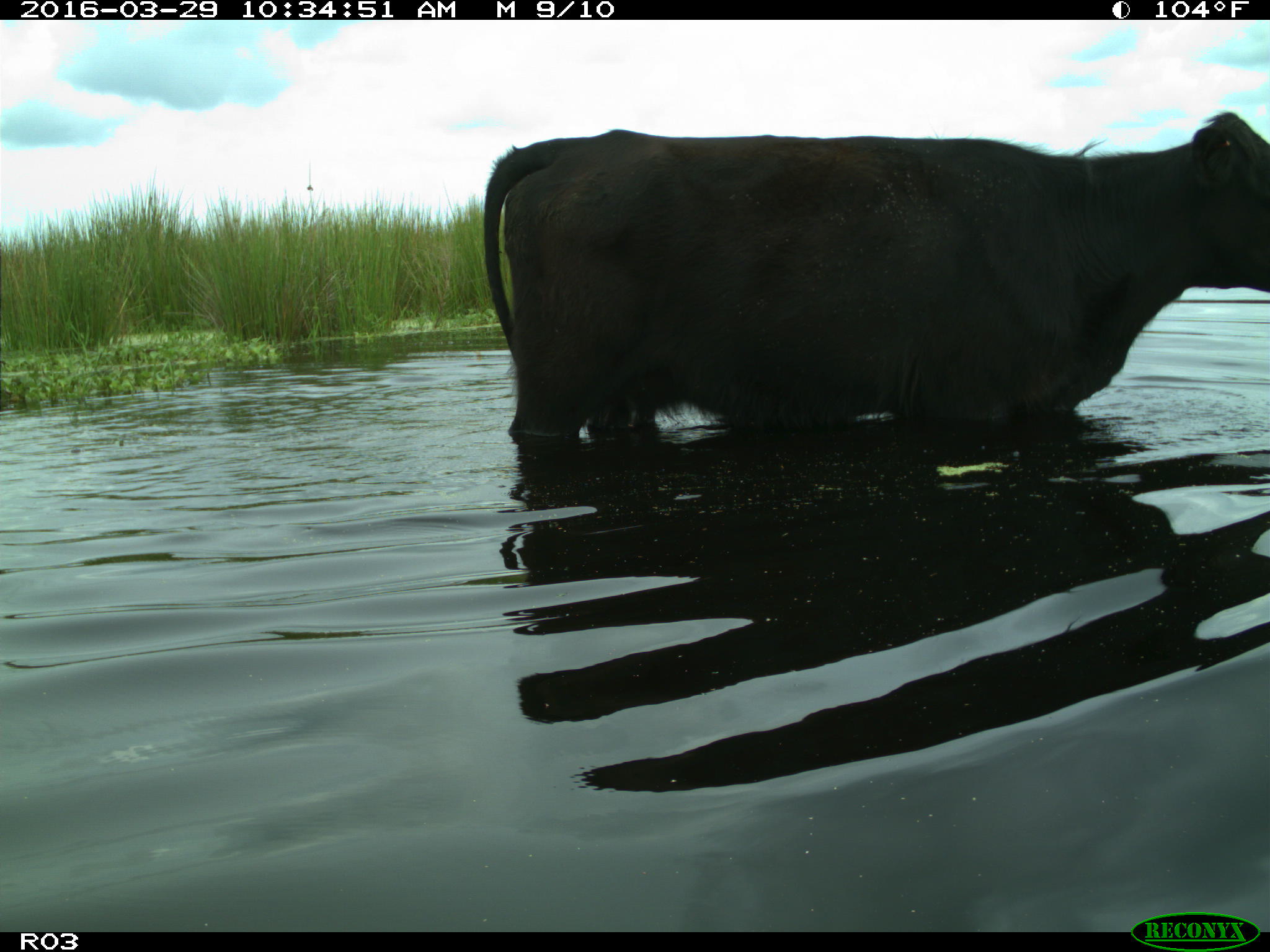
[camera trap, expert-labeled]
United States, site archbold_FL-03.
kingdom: Animalia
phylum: Chordata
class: Mammalia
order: Artiodactyla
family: Bovidae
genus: Bos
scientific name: Bos taurus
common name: domestic cow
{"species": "Bos taurus (domestic cow)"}